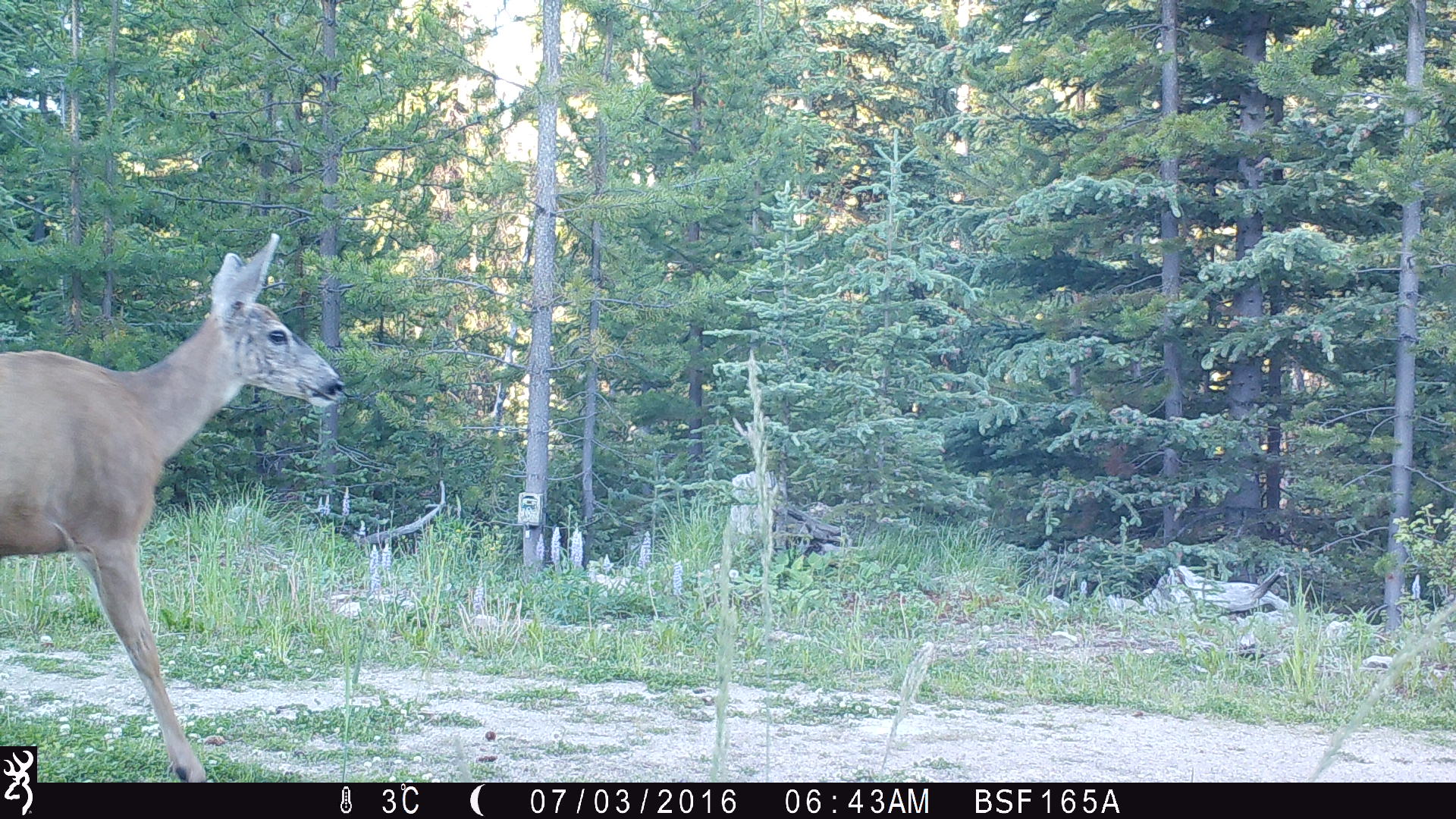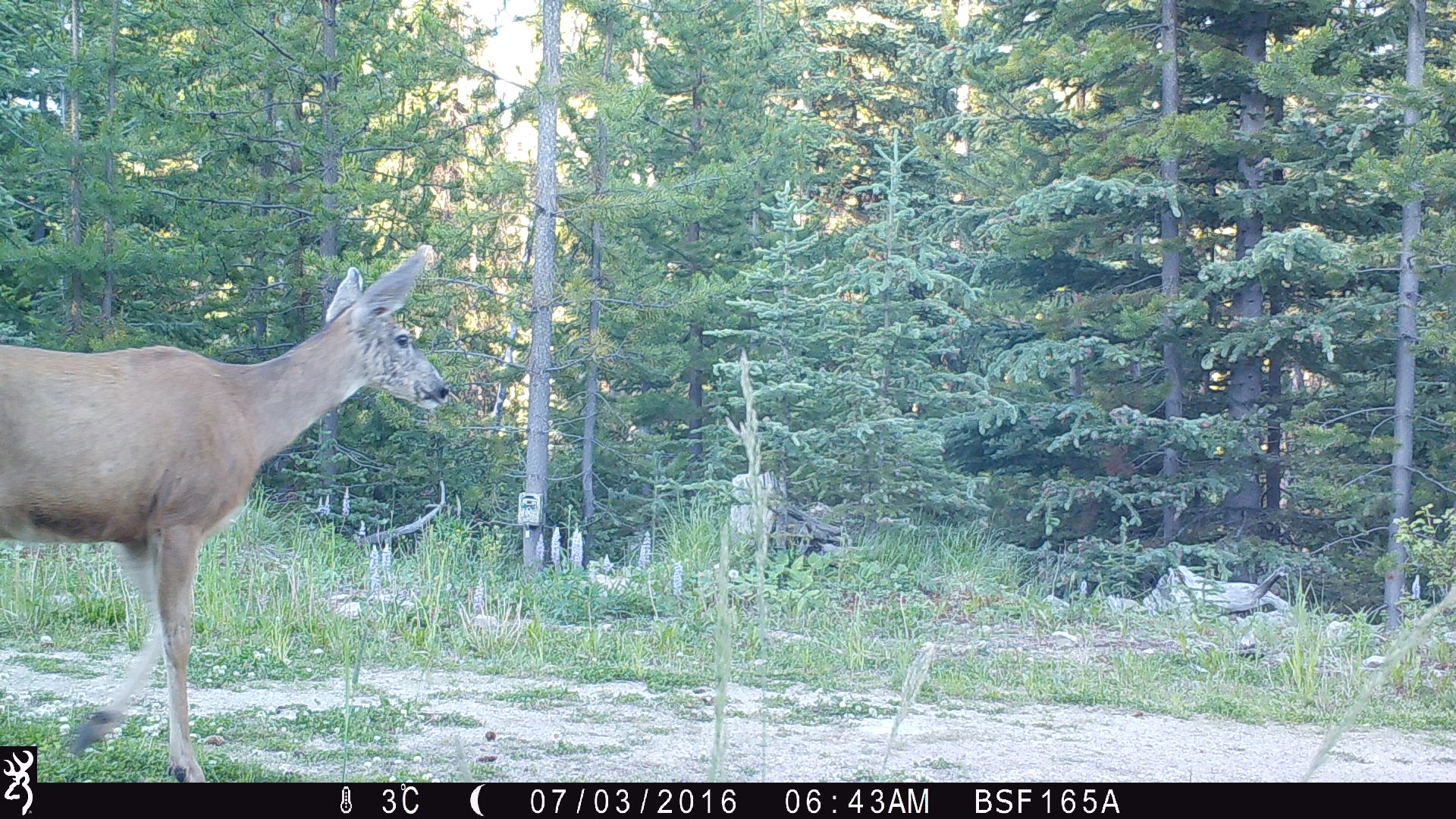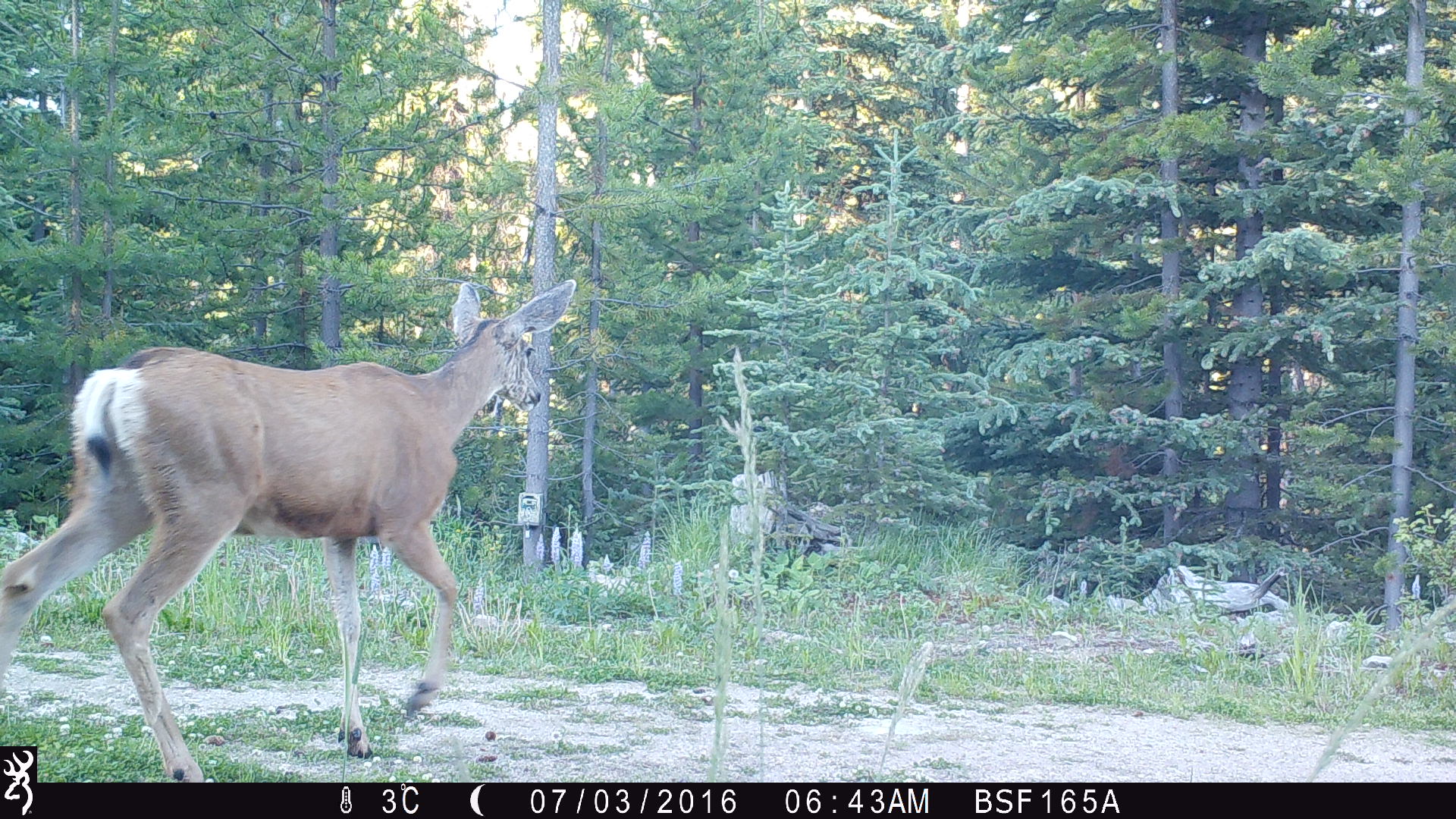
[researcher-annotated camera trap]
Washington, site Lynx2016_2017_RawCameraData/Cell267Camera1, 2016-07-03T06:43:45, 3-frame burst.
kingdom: Animalia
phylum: Chordata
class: Mammalia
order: Artiodactyla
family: Cervidae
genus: Odocoileus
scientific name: Odocoileus hemionus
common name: mule deer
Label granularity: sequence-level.